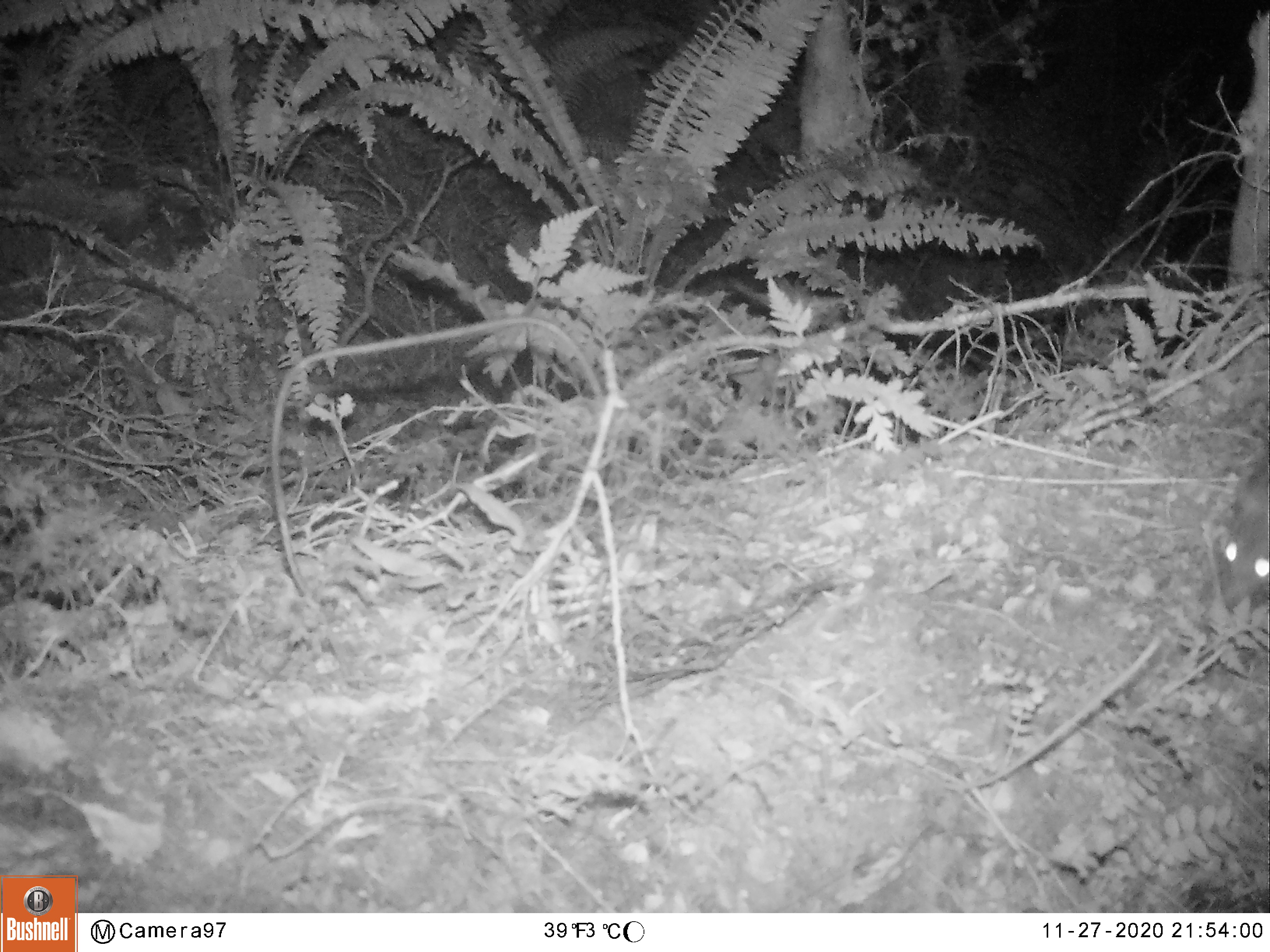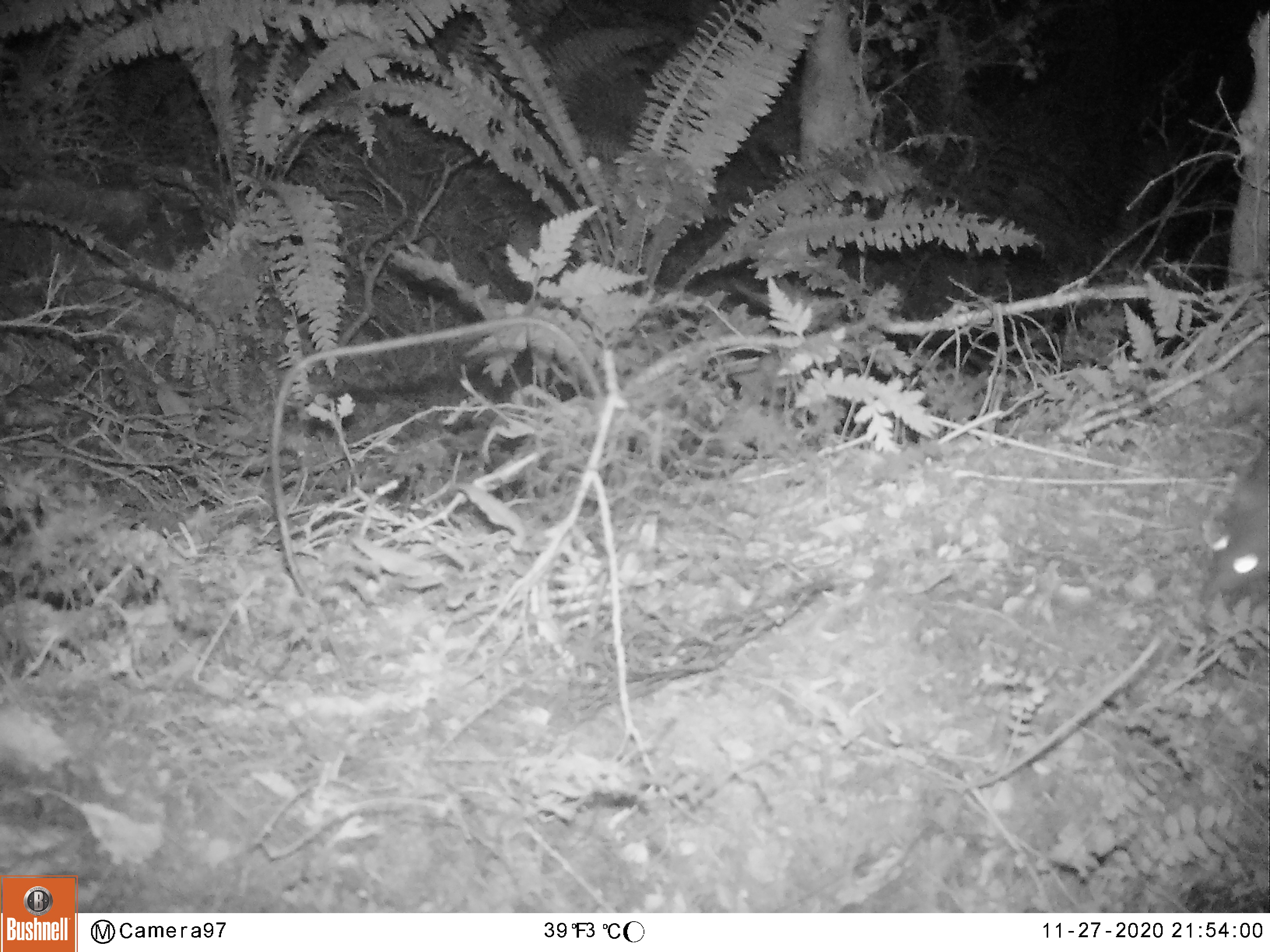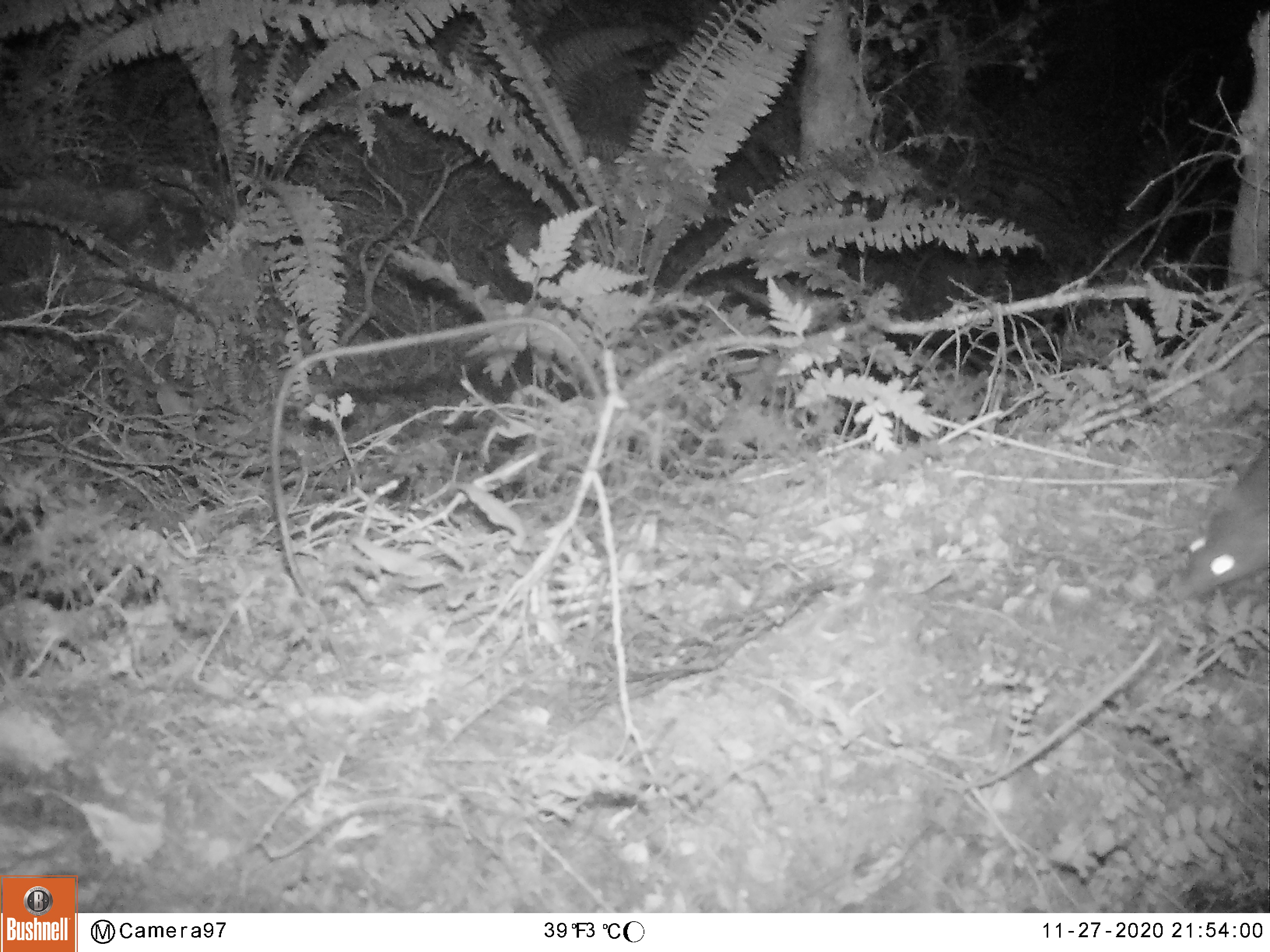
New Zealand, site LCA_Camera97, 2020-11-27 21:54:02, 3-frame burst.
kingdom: Animalia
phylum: Chordata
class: Mammalia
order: Rodentia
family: Muridae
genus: Rattus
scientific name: Rattus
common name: rat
Rat (Rattus).